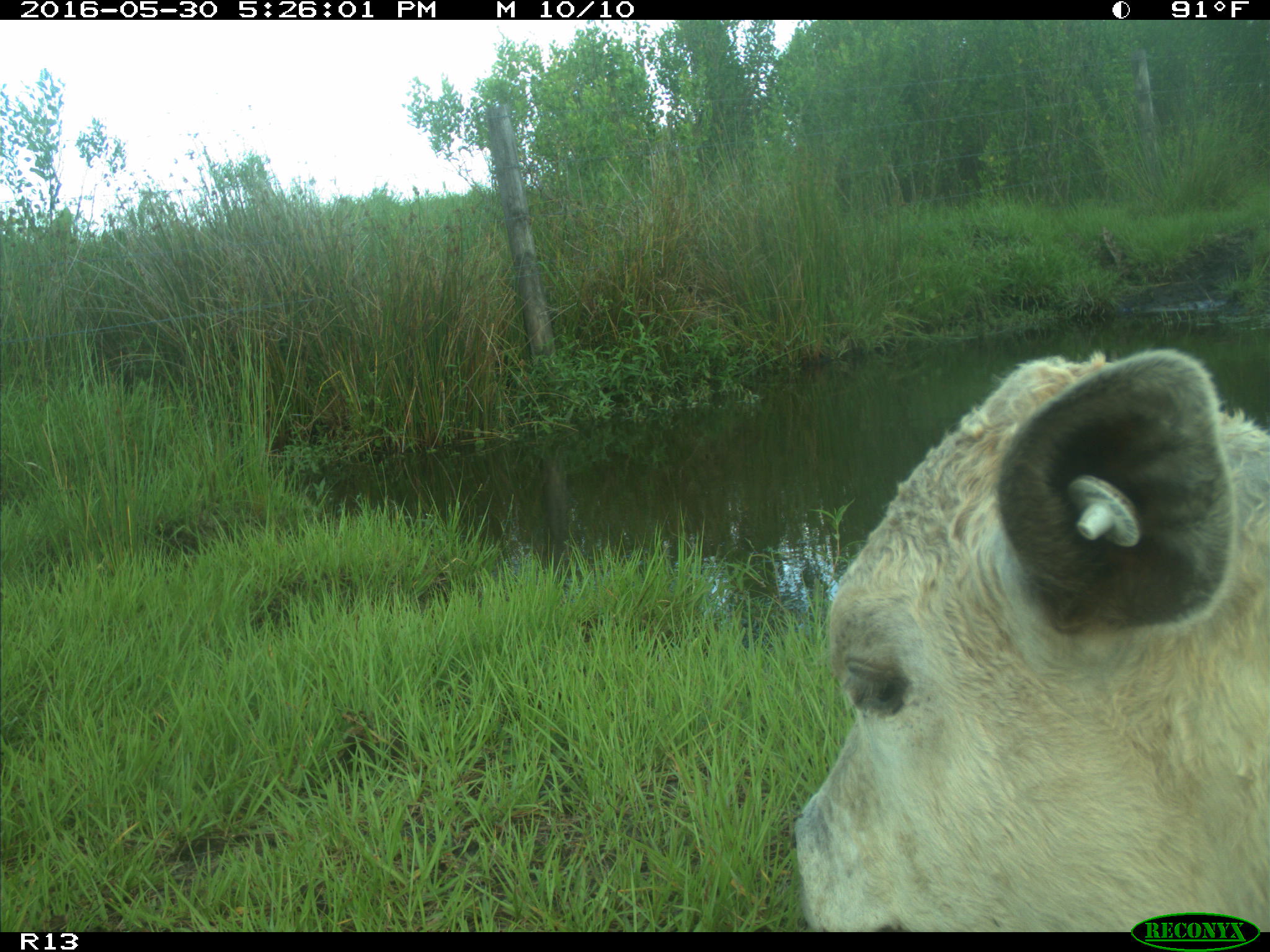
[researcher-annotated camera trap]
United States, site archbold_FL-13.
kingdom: Animalia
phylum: Chordata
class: Mammalia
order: Artiodactyla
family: Bovidae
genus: Bos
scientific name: Bos taurus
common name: domestic cow